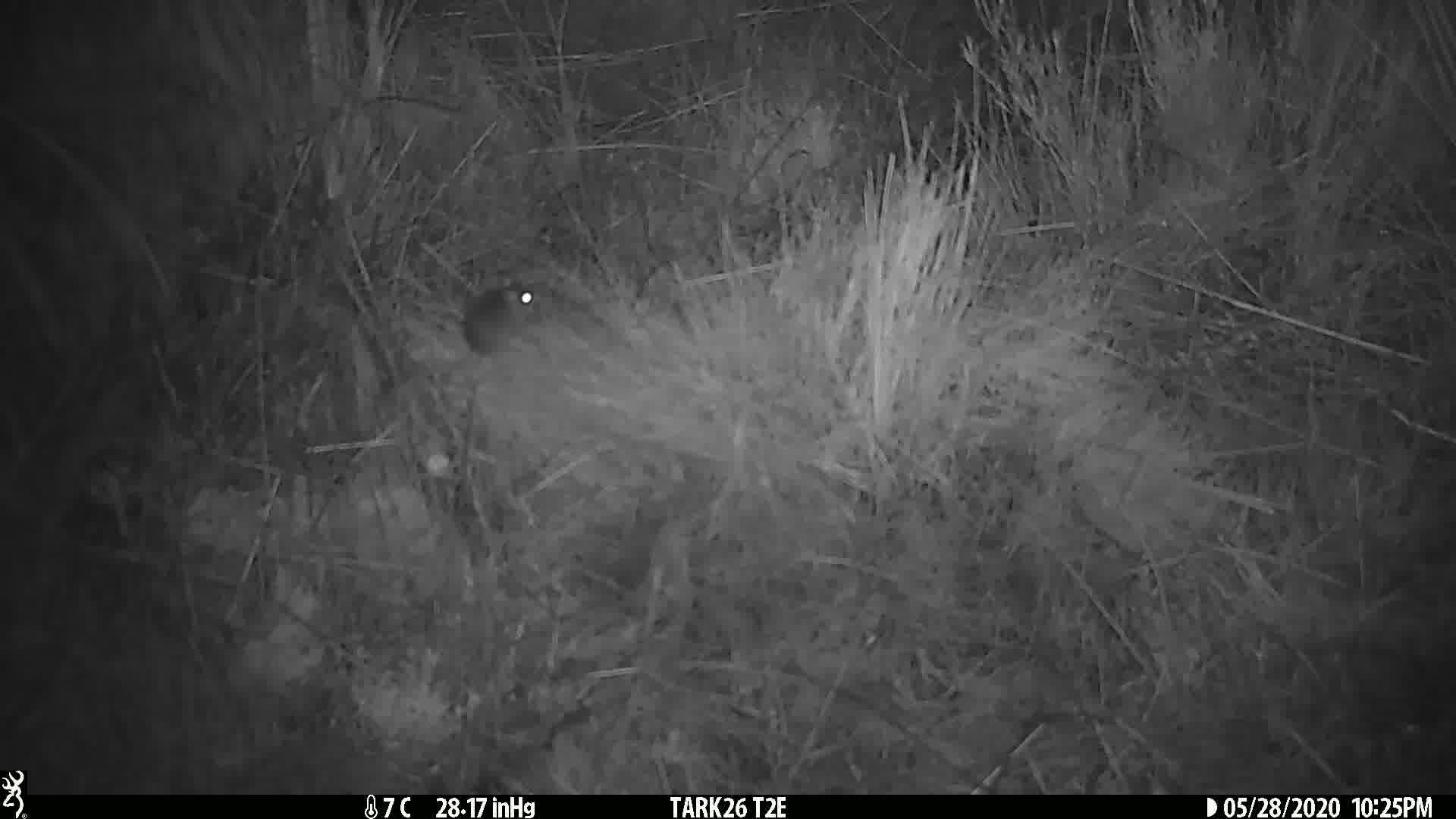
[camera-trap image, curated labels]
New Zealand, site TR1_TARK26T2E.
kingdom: Animalia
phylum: Chordata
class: Mammalia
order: Rodentia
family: Muridae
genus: Mus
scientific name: Mus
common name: mouse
Mouse (Mus).